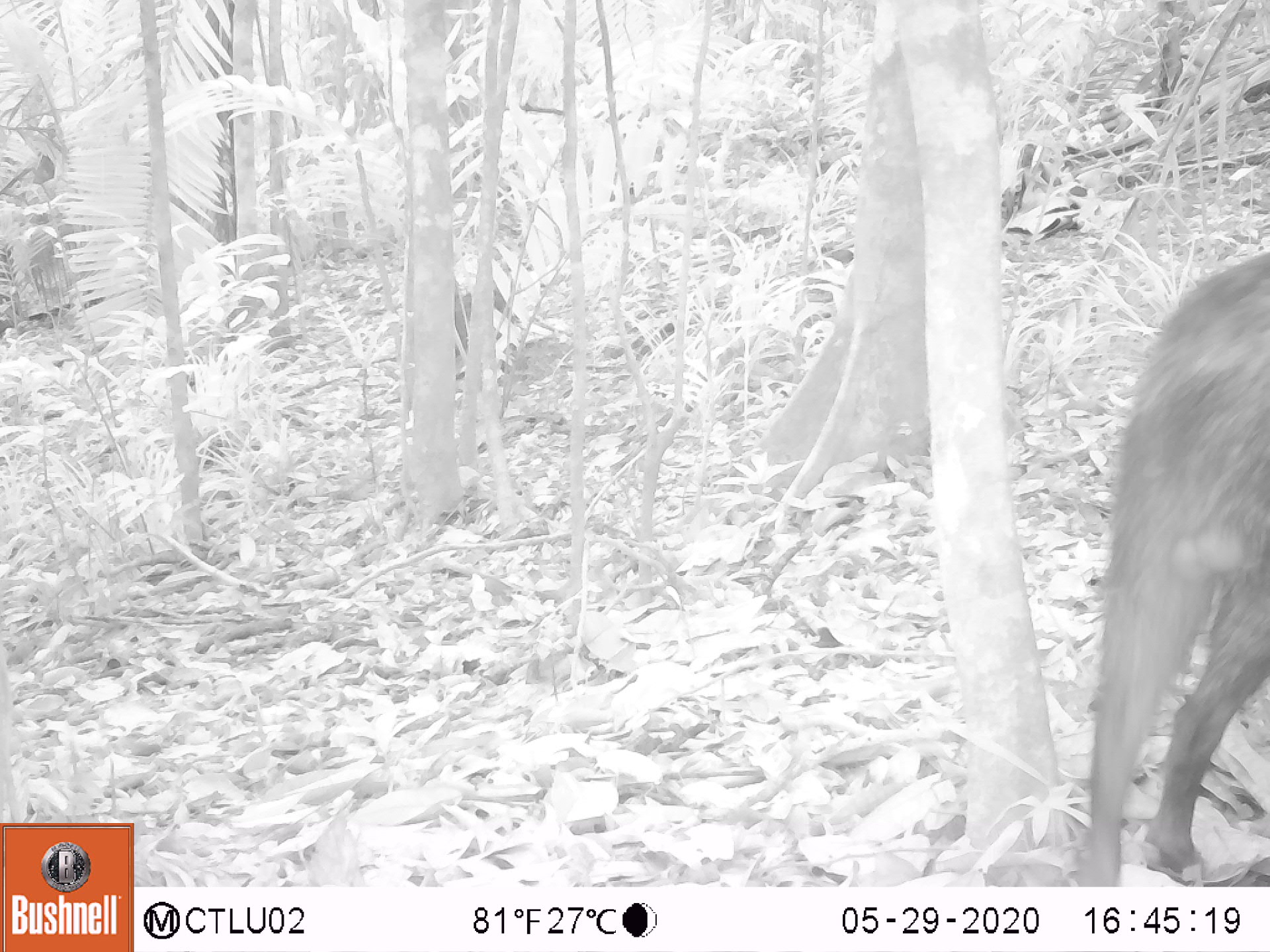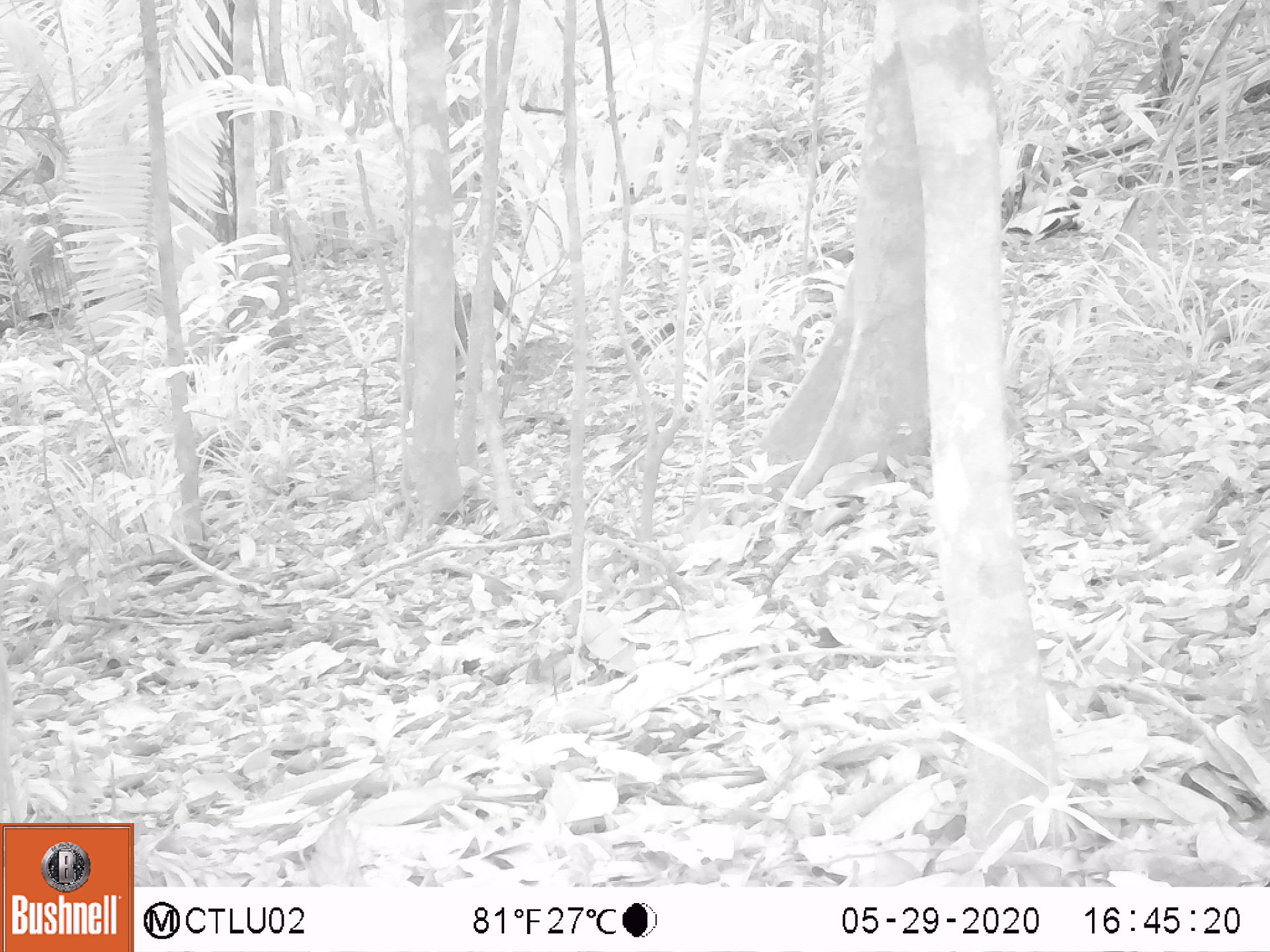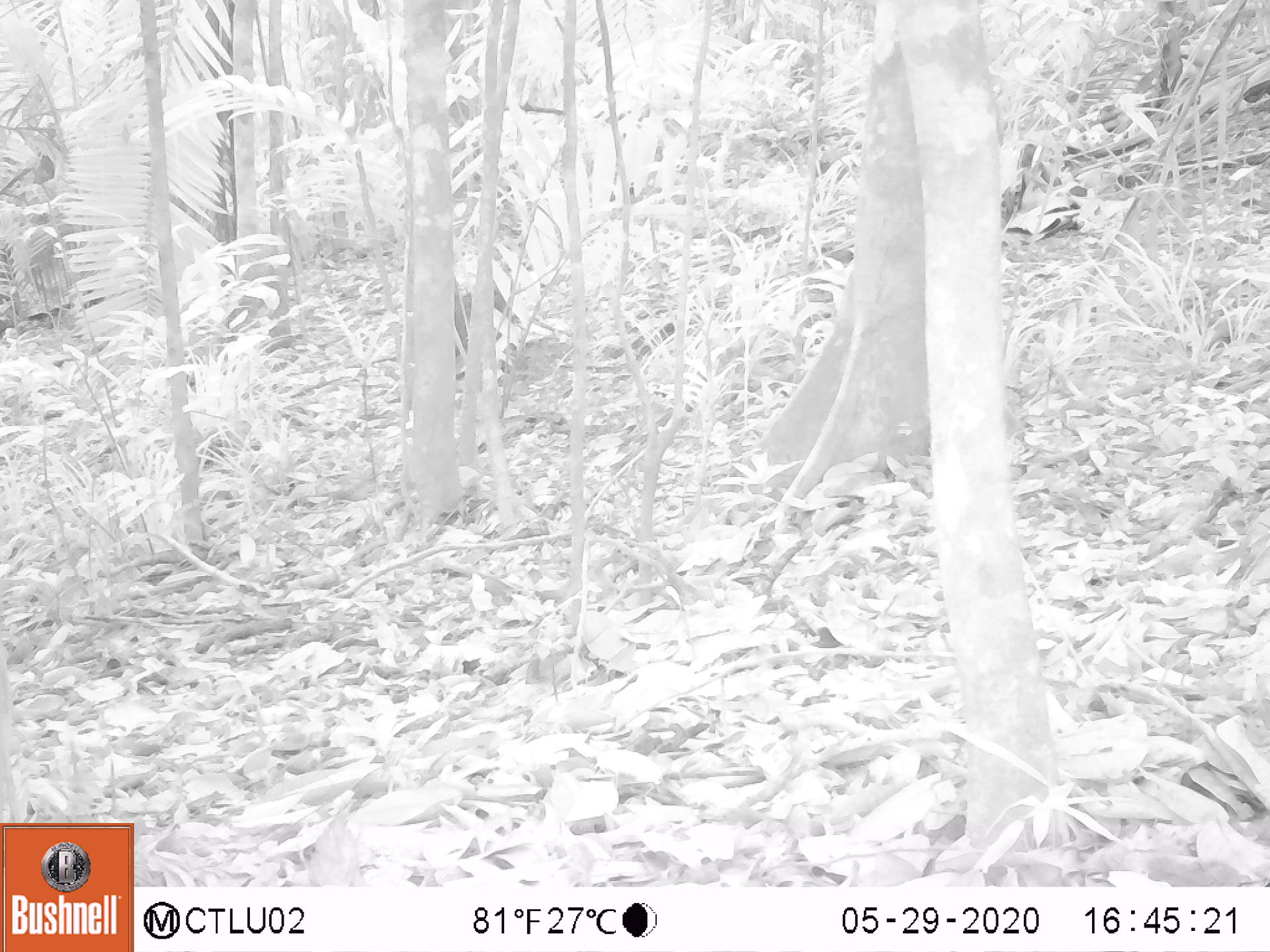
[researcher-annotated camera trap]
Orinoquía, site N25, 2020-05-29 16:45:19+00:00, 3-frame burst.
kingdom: Animalia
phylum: Chordata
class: Mammalia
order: Artiodactyla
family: Tayassuidae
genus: Pecari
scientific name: Pecari tajacu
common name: collared peccary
Collared peccary (Pecari tajacu).